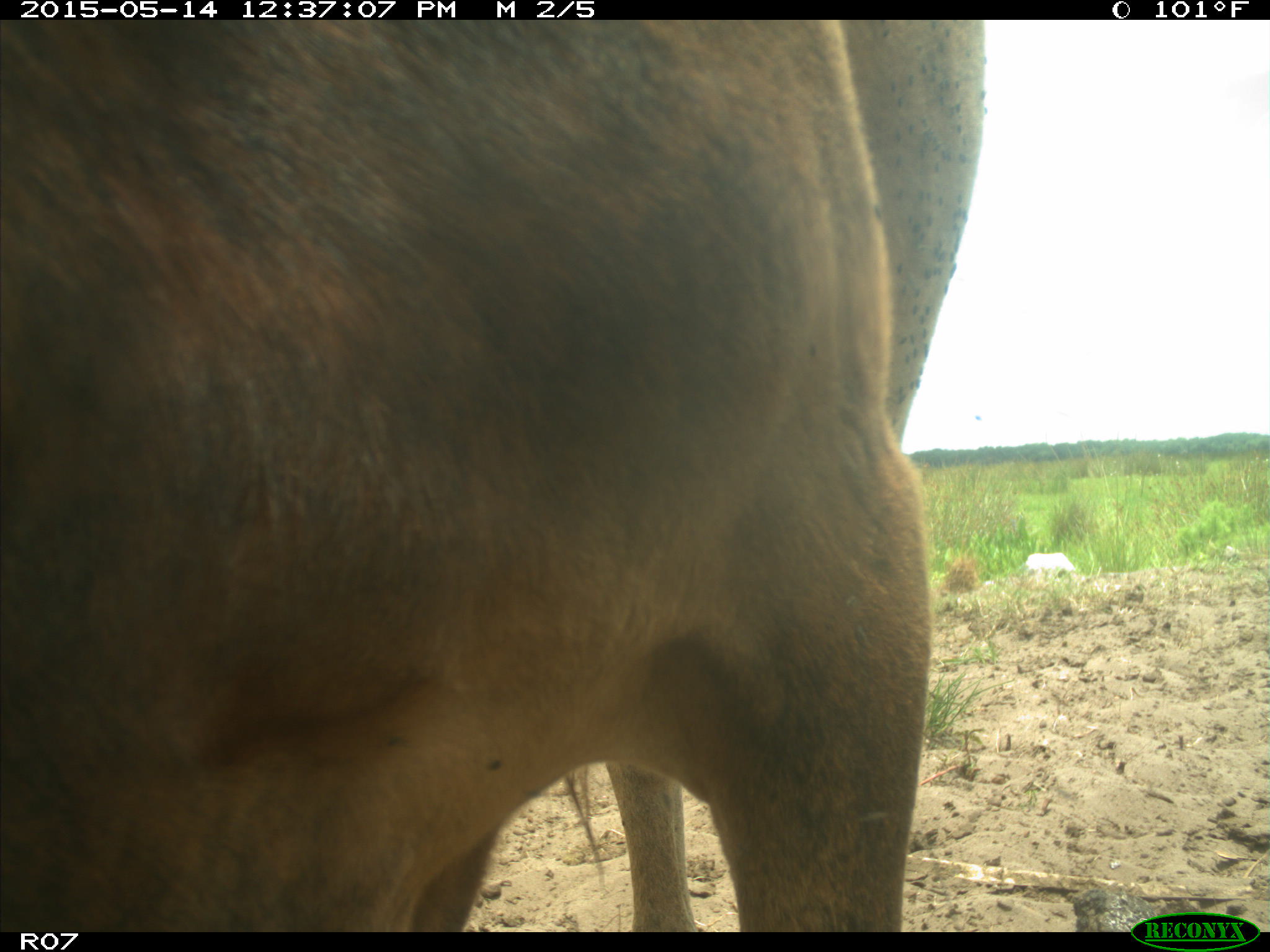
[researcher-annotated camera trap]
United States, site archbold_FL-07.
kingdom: Animalia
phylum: Chordata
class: Mammalia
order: Artiodactyla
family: Bovidae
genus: Bos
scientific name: Bos taurus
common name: domestic cow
Bos taurus (domestic cow).